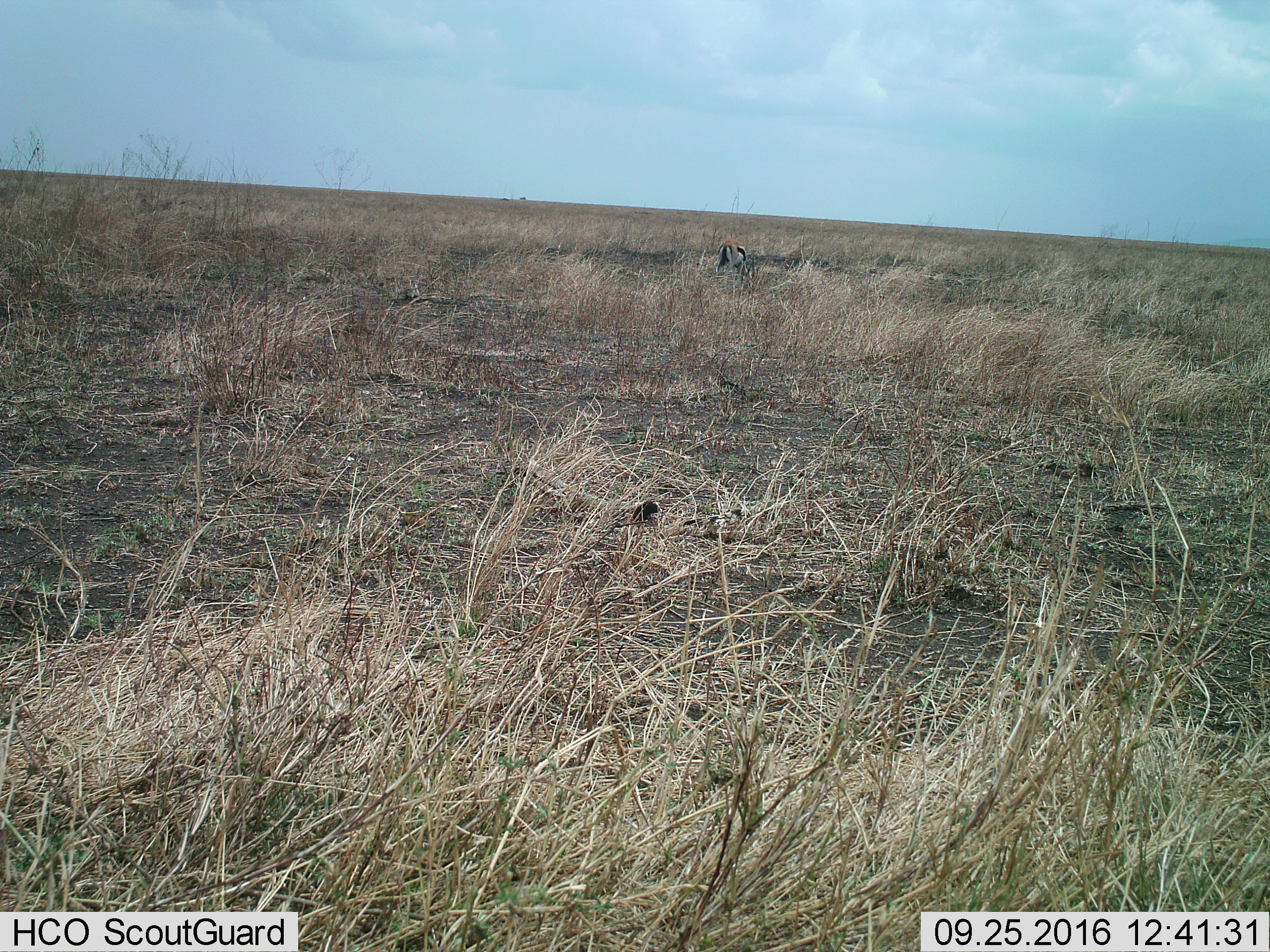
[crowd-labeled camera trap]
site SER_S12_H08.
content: unidentified animal